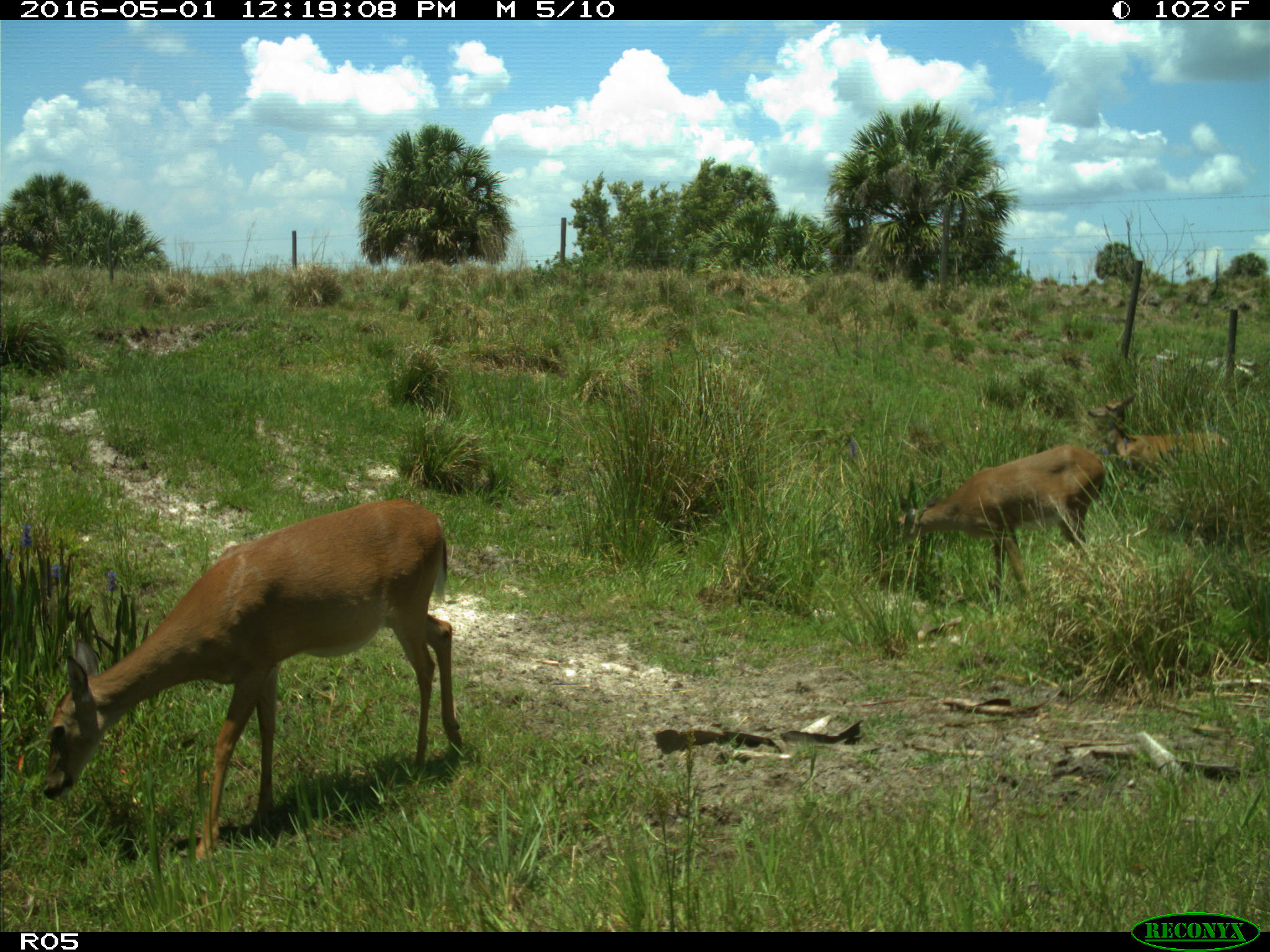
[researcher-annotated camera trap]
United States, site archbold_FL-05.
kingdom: Animalia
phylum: Chordata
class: Mammalia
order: Artiodactyla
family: Cervidae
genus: Odocoileus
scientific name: Odocoileus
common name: deer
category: unidentified deer